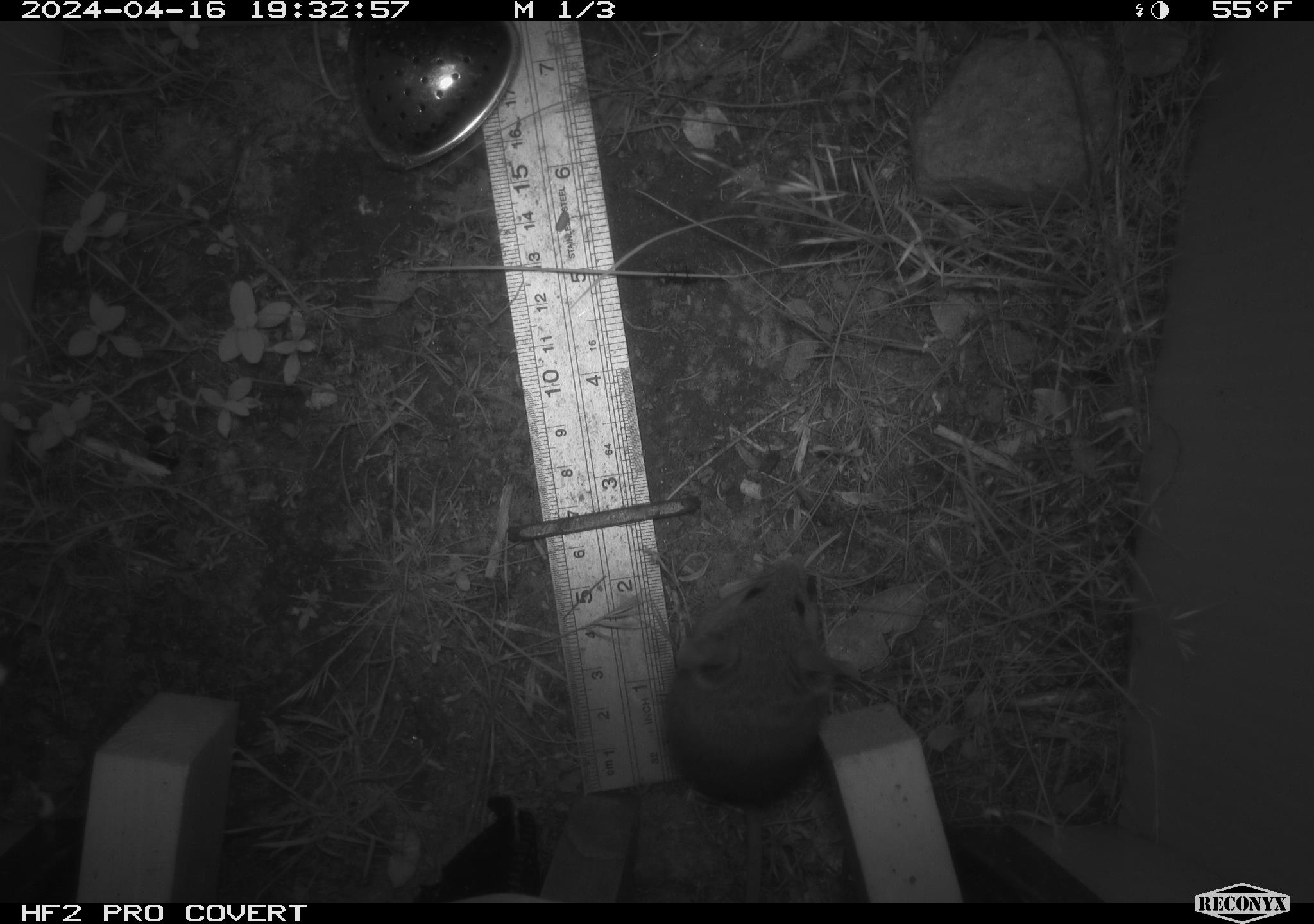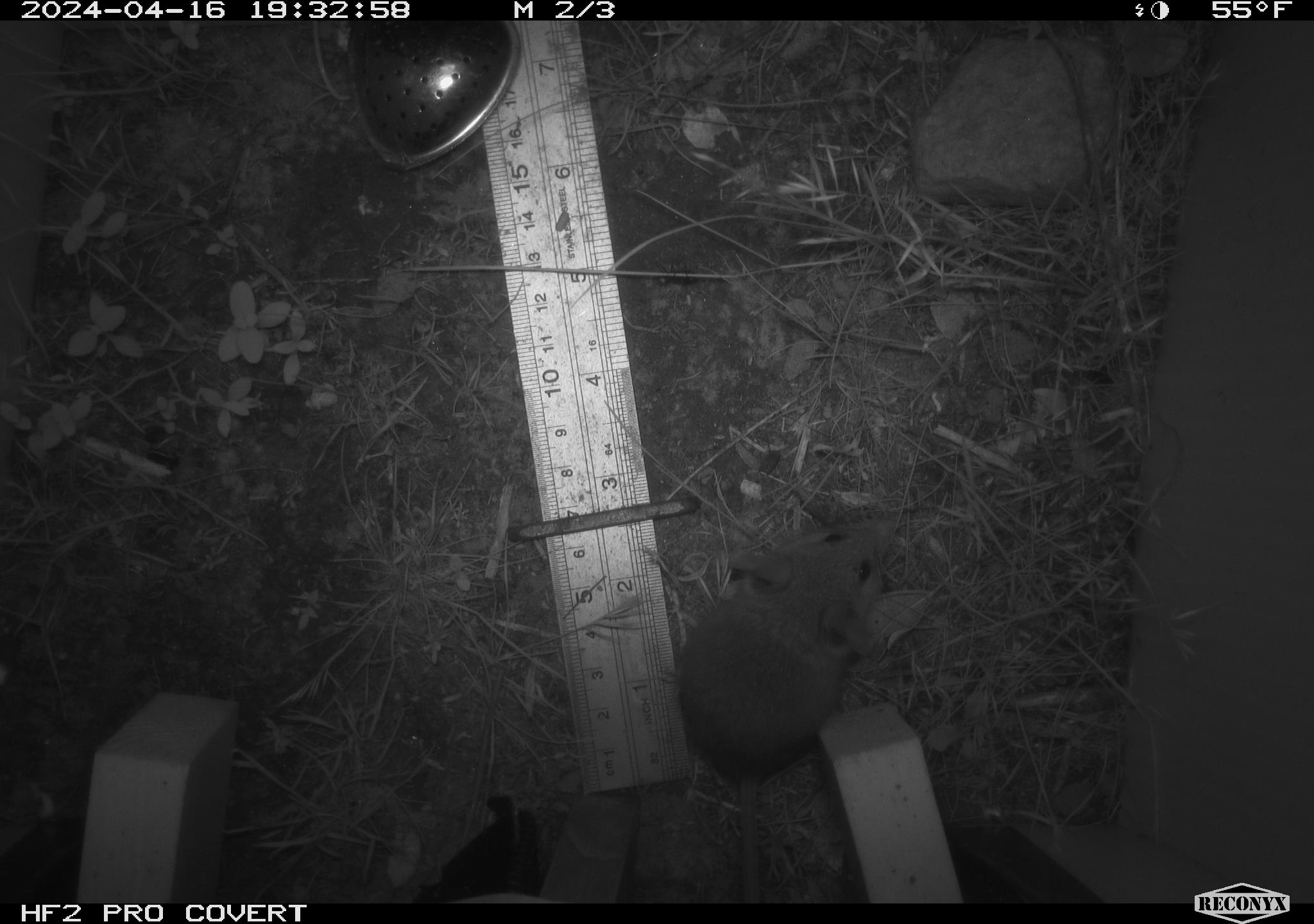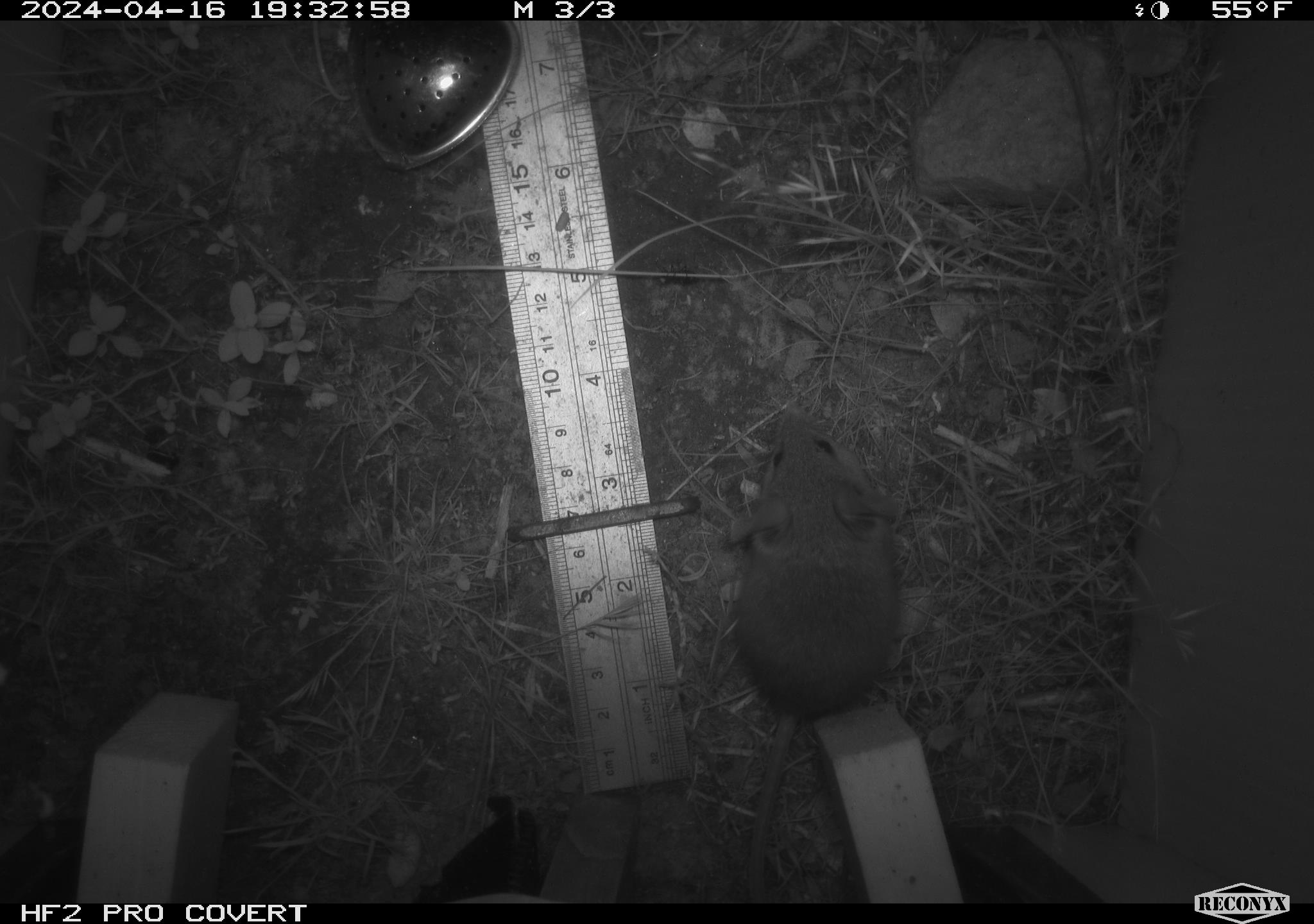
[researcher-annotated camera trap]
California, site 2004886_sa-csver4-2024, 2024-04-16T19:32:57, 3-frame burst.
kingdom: Animalia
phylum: Chordata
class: Mammalia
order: Rodentia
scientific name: Rodentia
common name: mouse species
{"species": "mouse species (Rodentia)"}